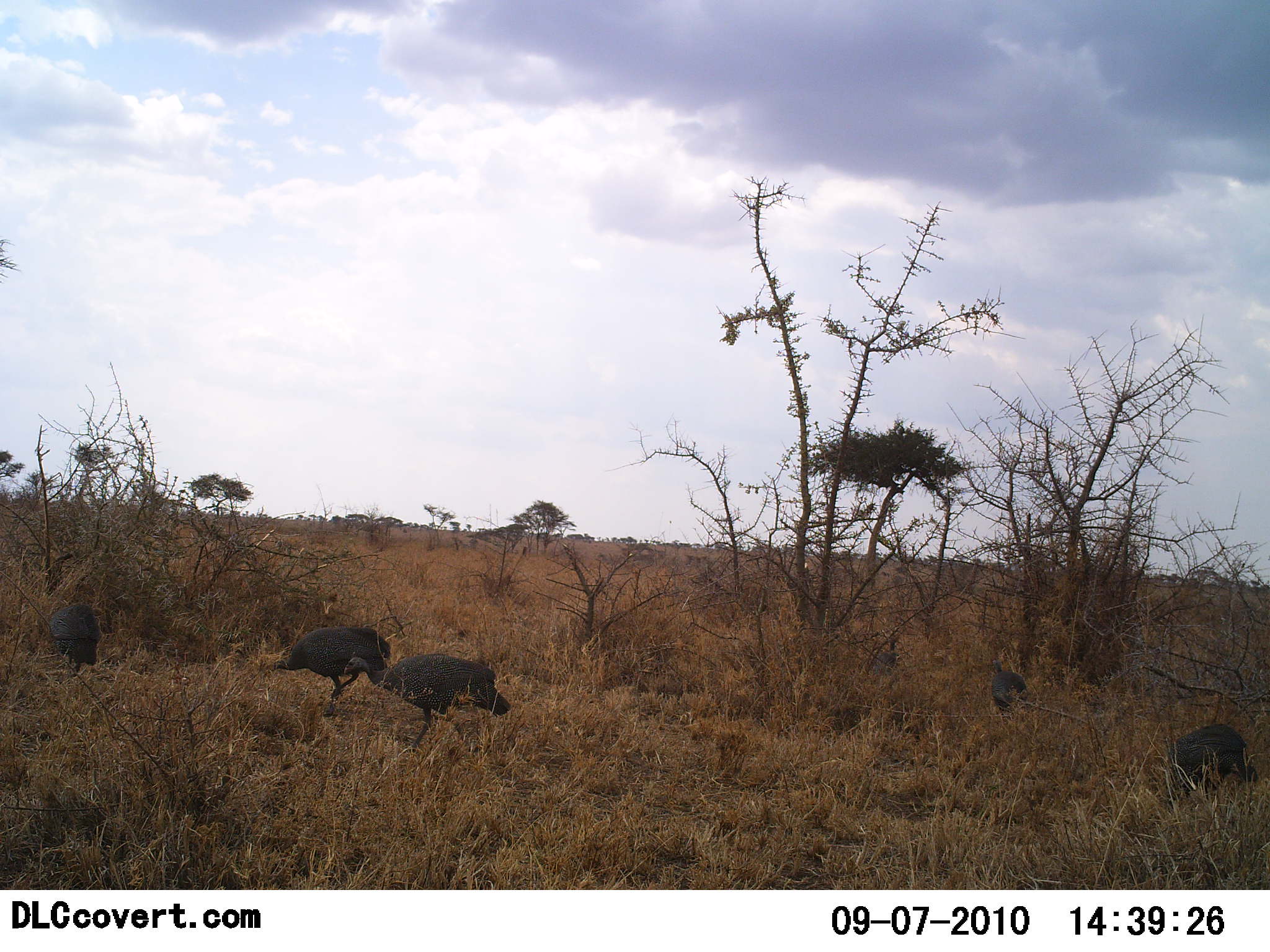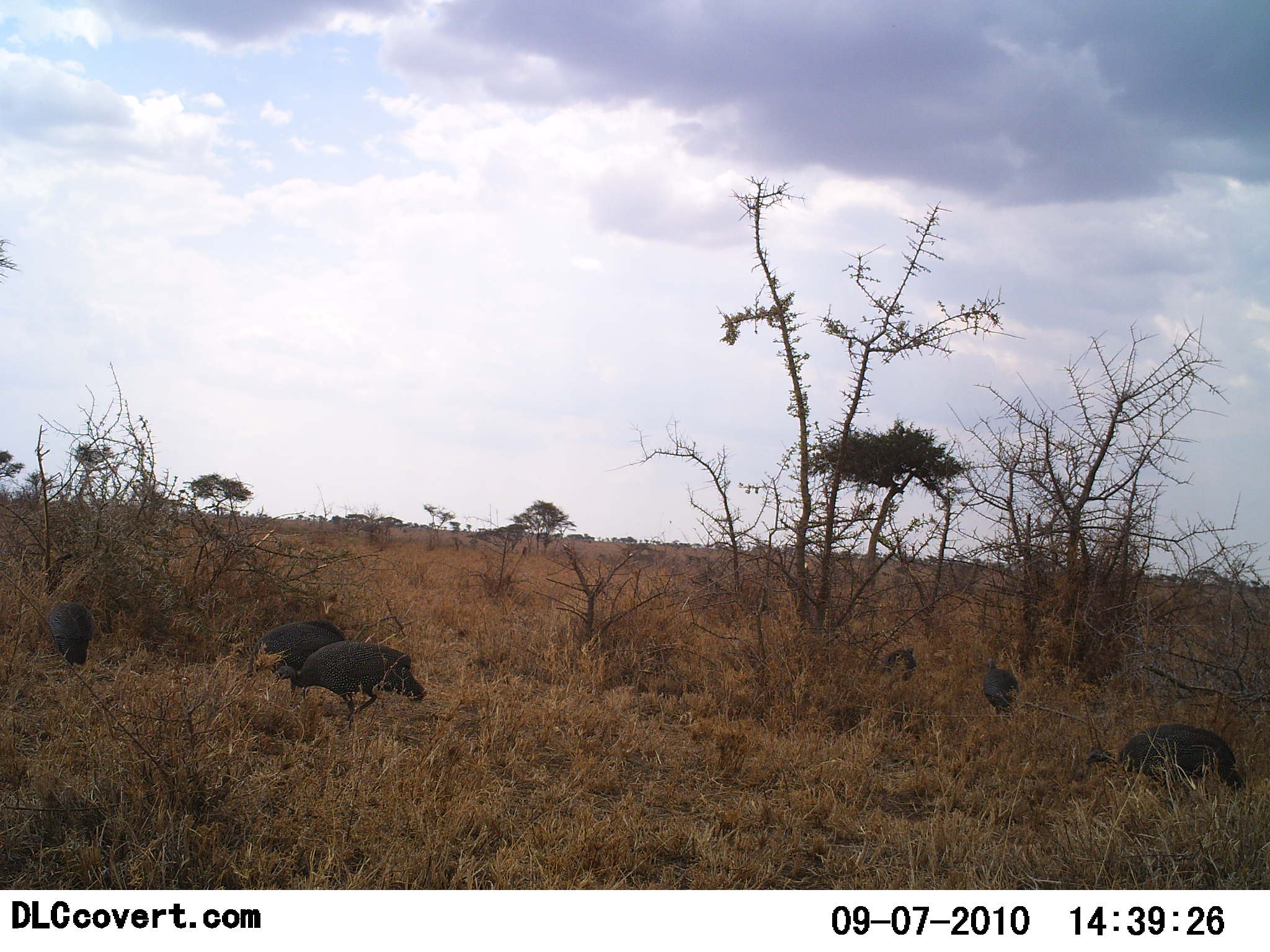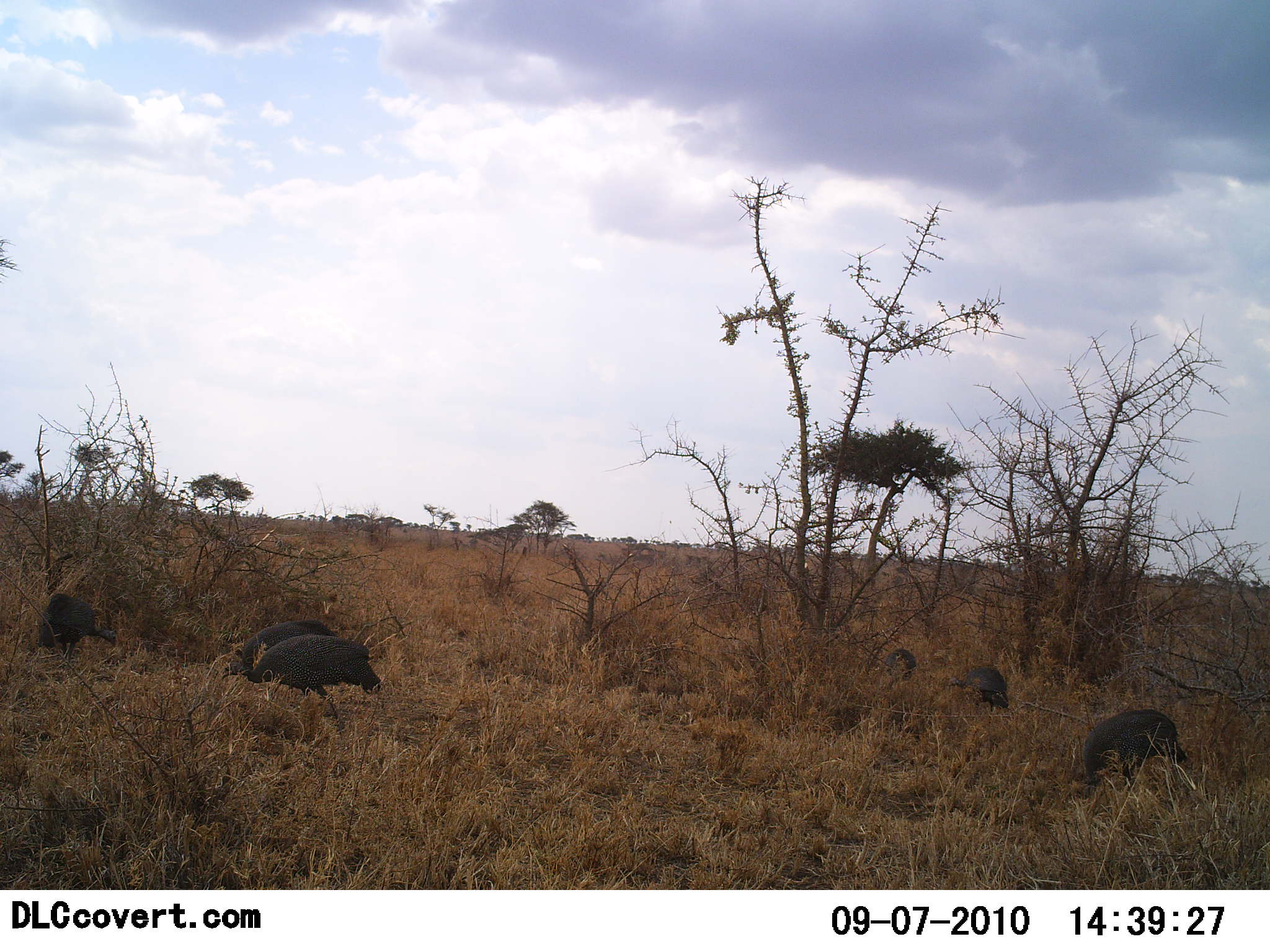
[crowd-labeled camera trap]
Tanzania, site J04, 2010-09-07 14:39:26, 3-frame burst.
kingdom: Animalia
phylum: Chordata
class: Aves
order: Galliformes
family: Numididae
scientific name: Numididae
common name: guinea fowl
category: guineafowl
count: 6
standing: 20%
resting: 0%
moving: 73%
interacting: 0%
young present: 0%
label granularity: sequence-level